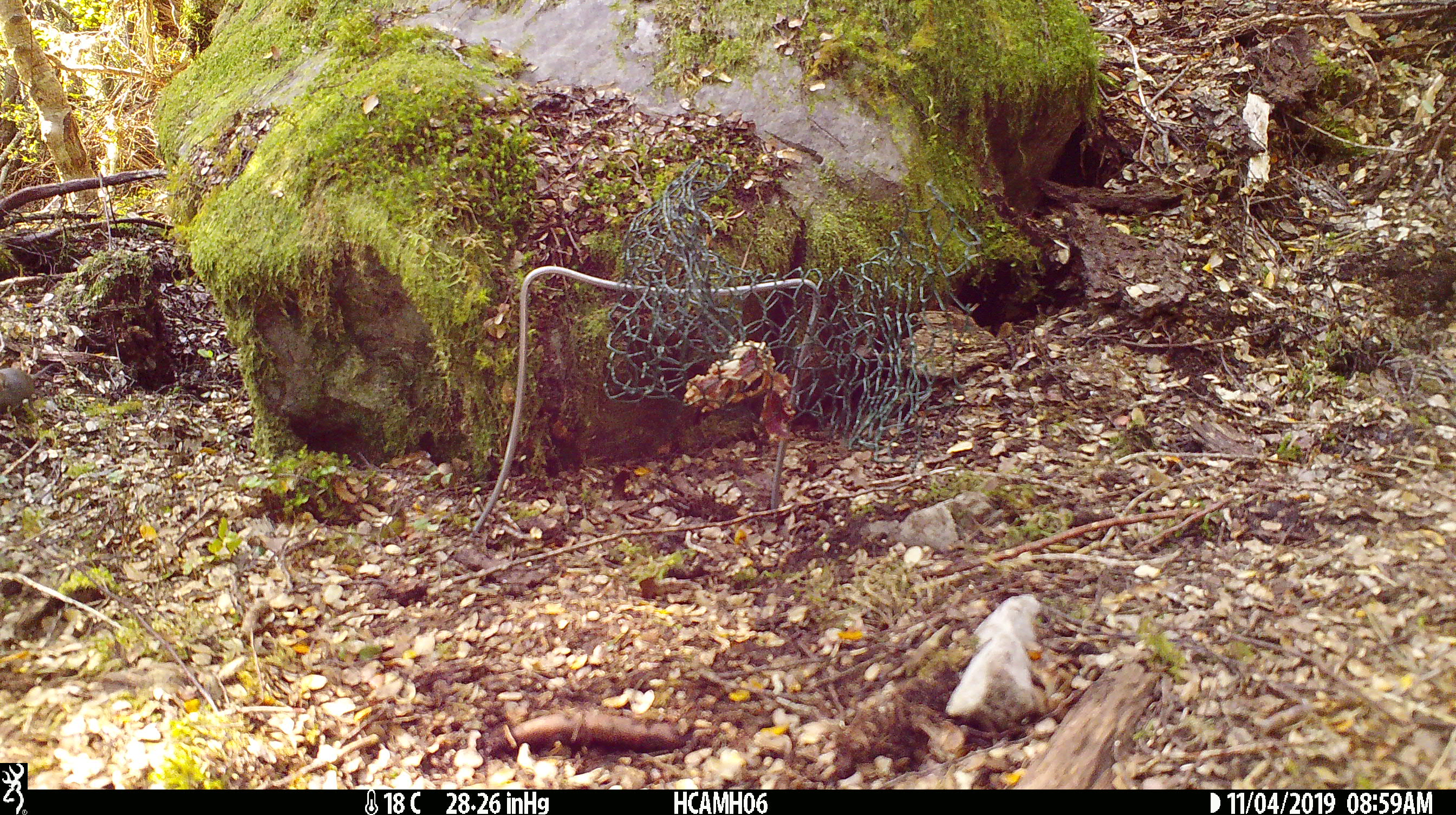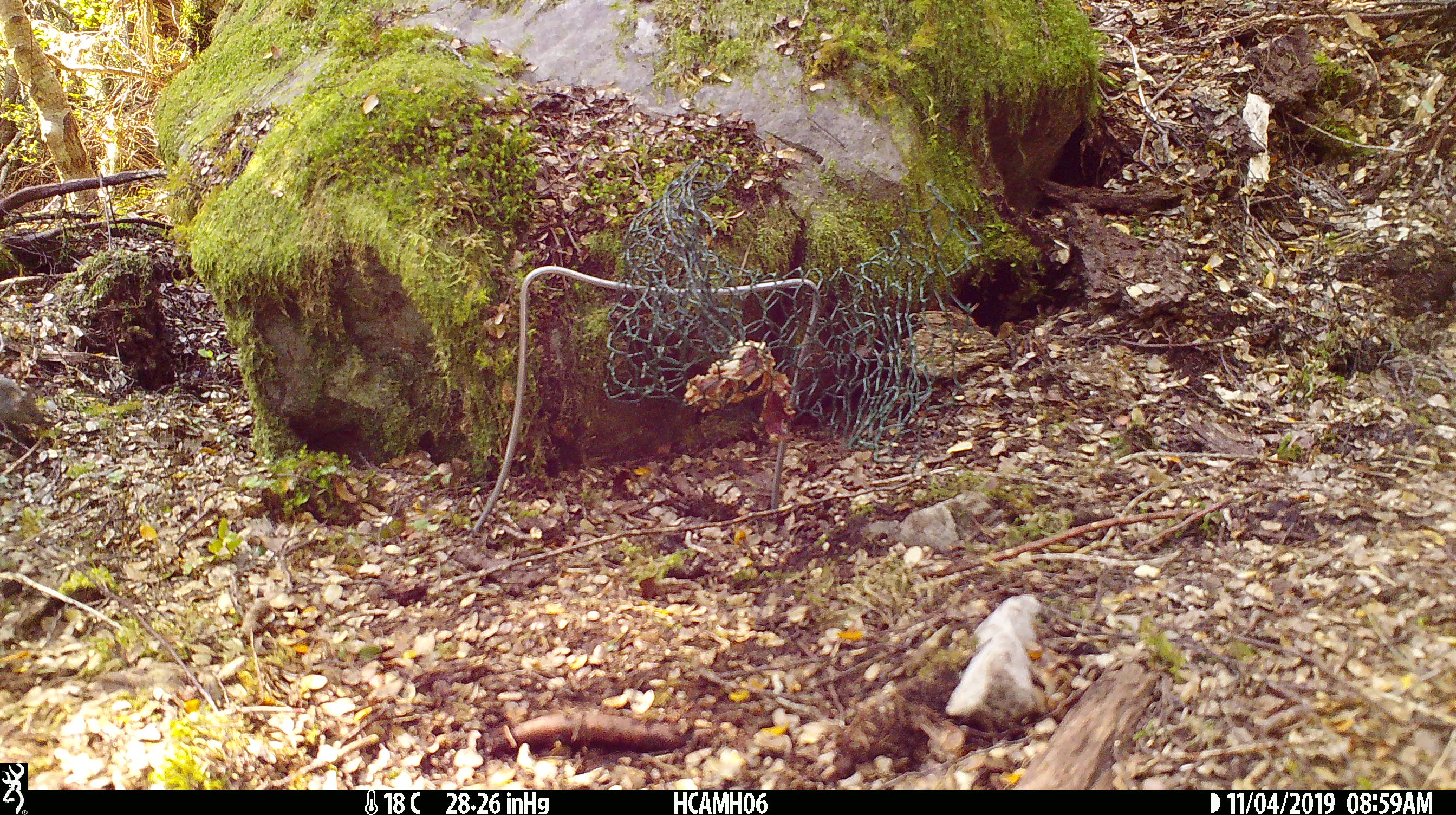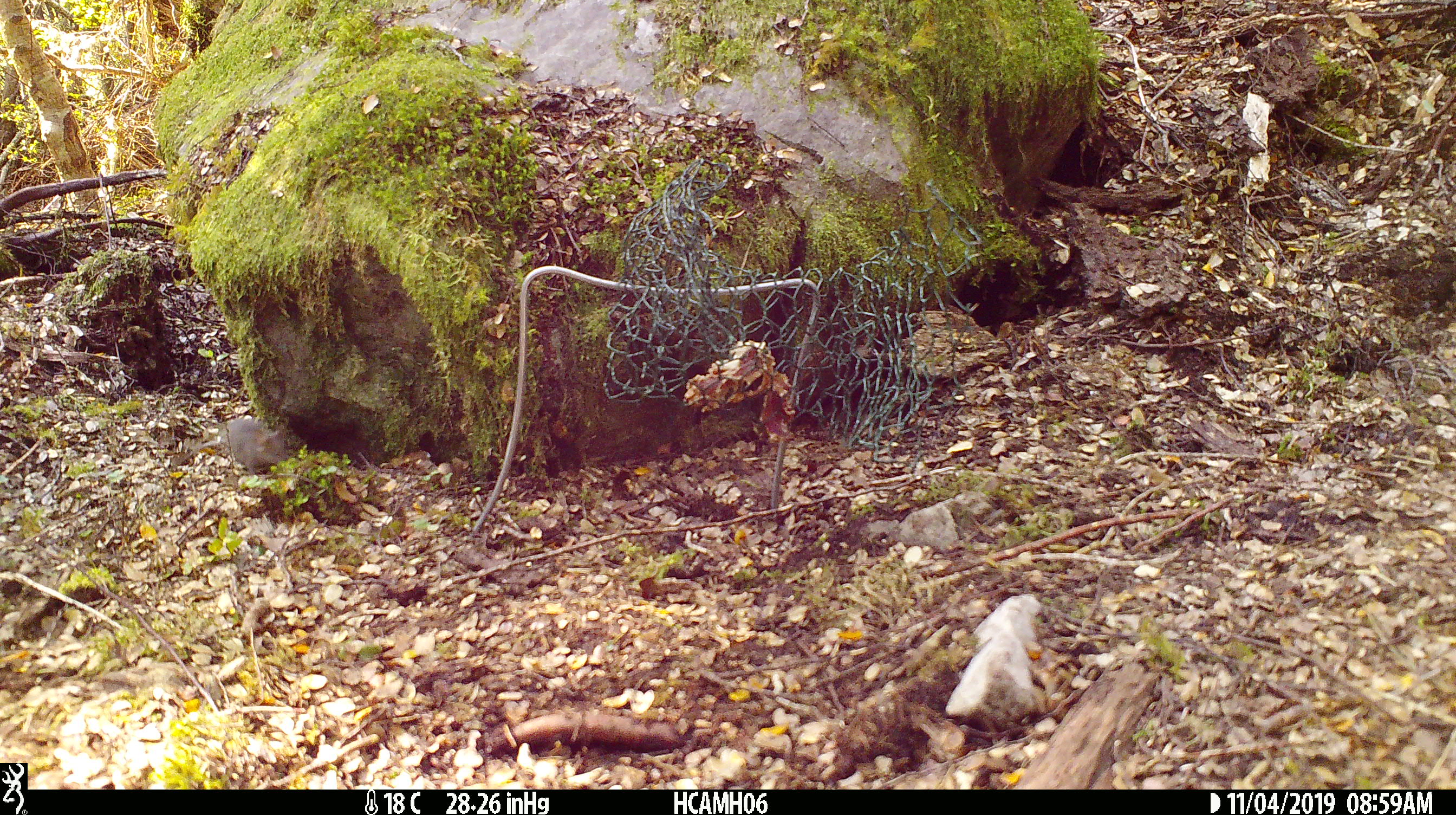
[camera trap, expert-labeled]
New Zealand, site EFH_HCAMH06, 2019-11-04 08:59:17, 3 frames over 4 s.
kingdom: Animalia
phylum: Chordata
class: Mammalia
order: Rodentia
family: Muridae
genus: Mus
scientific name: Mus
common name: mouse